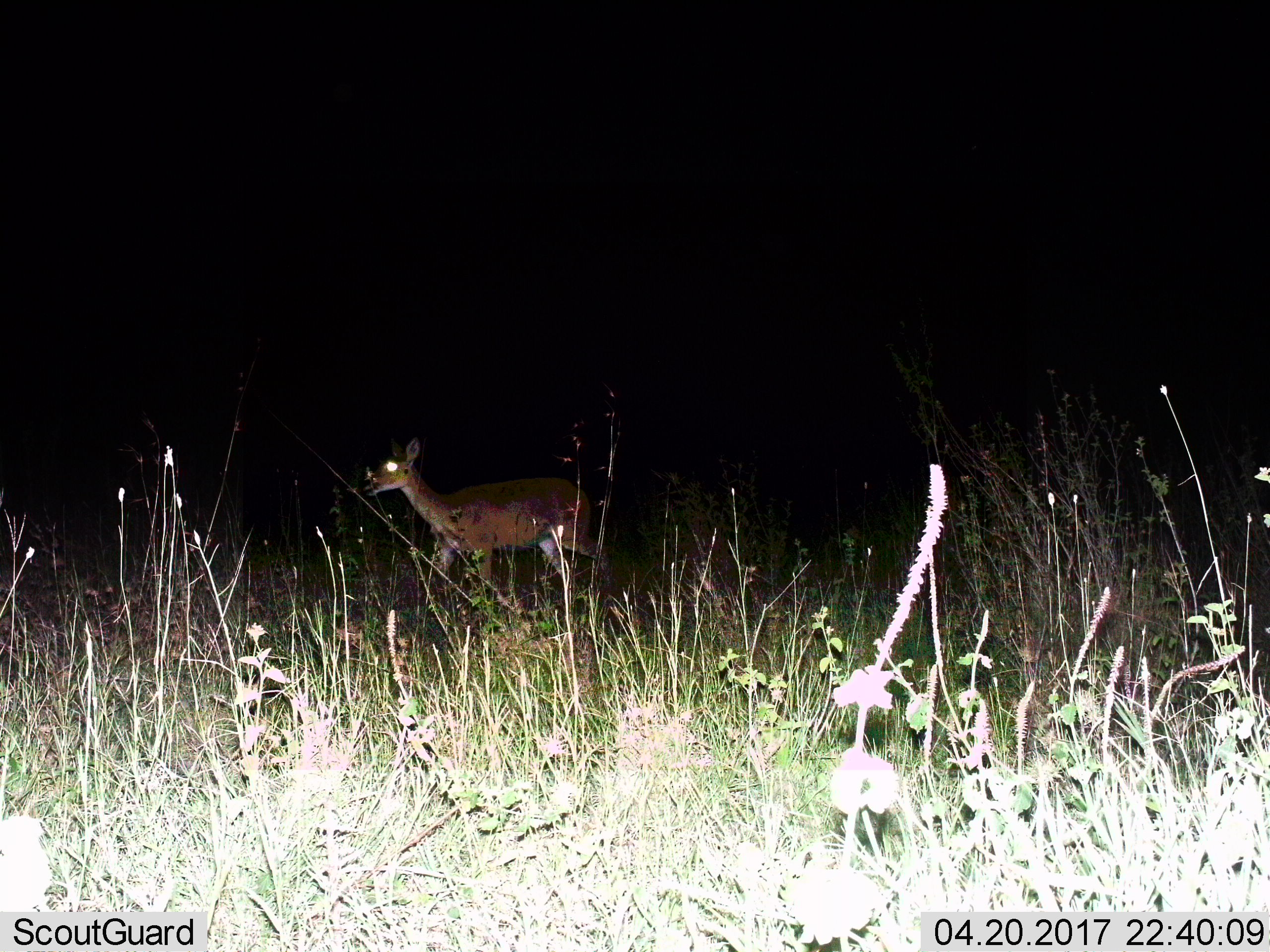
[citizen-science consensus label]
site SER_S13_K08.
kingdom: Animalia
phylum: Chordata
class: Mammalia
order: Artiodactyla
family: Bovidae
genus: Redunca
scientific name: Redunca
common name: reedbuck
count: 1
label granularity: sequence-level